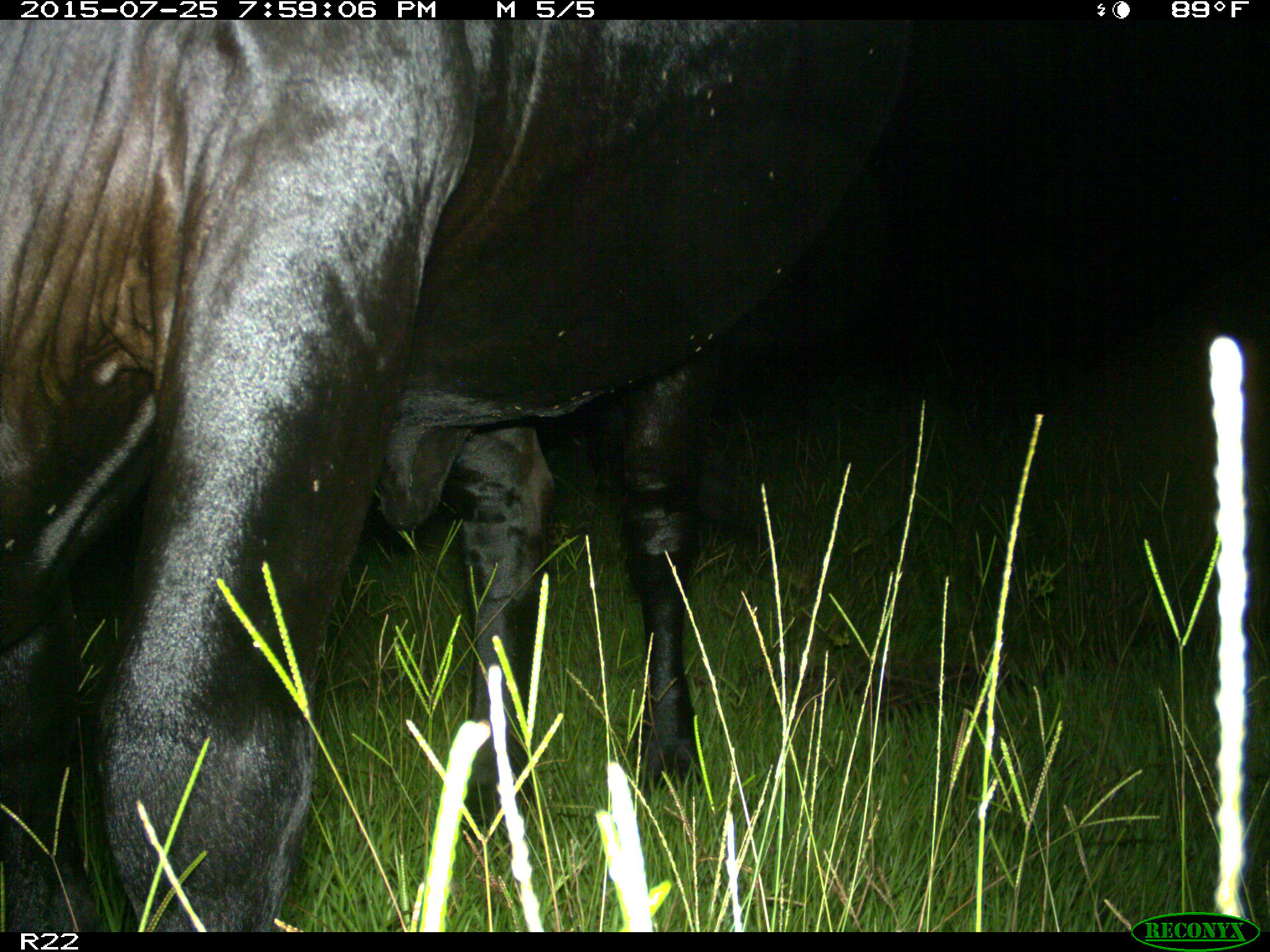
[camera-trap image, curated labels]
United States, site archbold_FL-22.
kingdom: Animalia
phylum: Chordata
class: Mammalia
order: Artiodactyla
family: Bovidae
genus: Bos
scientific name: Bos taurus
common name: domestic cow